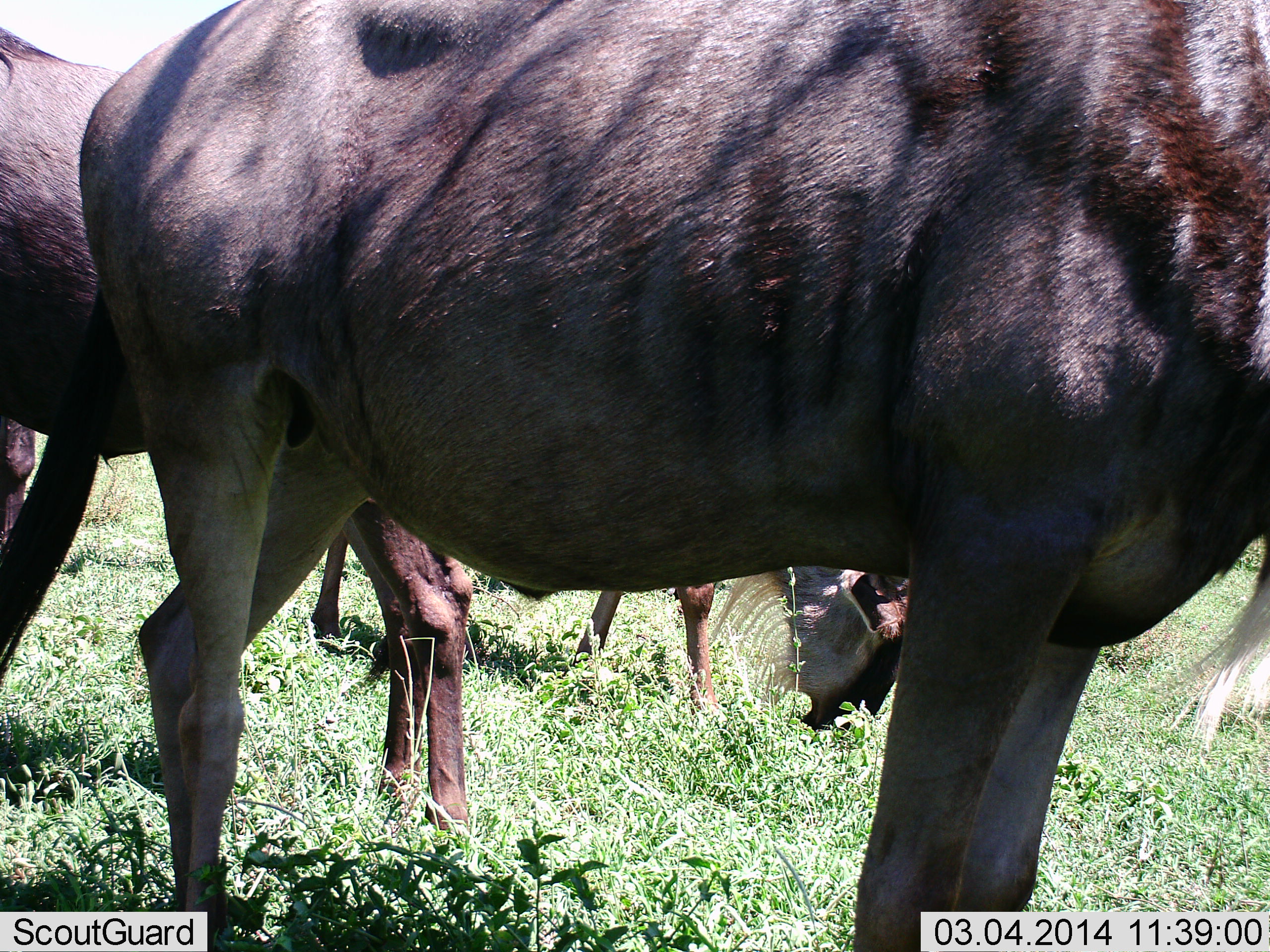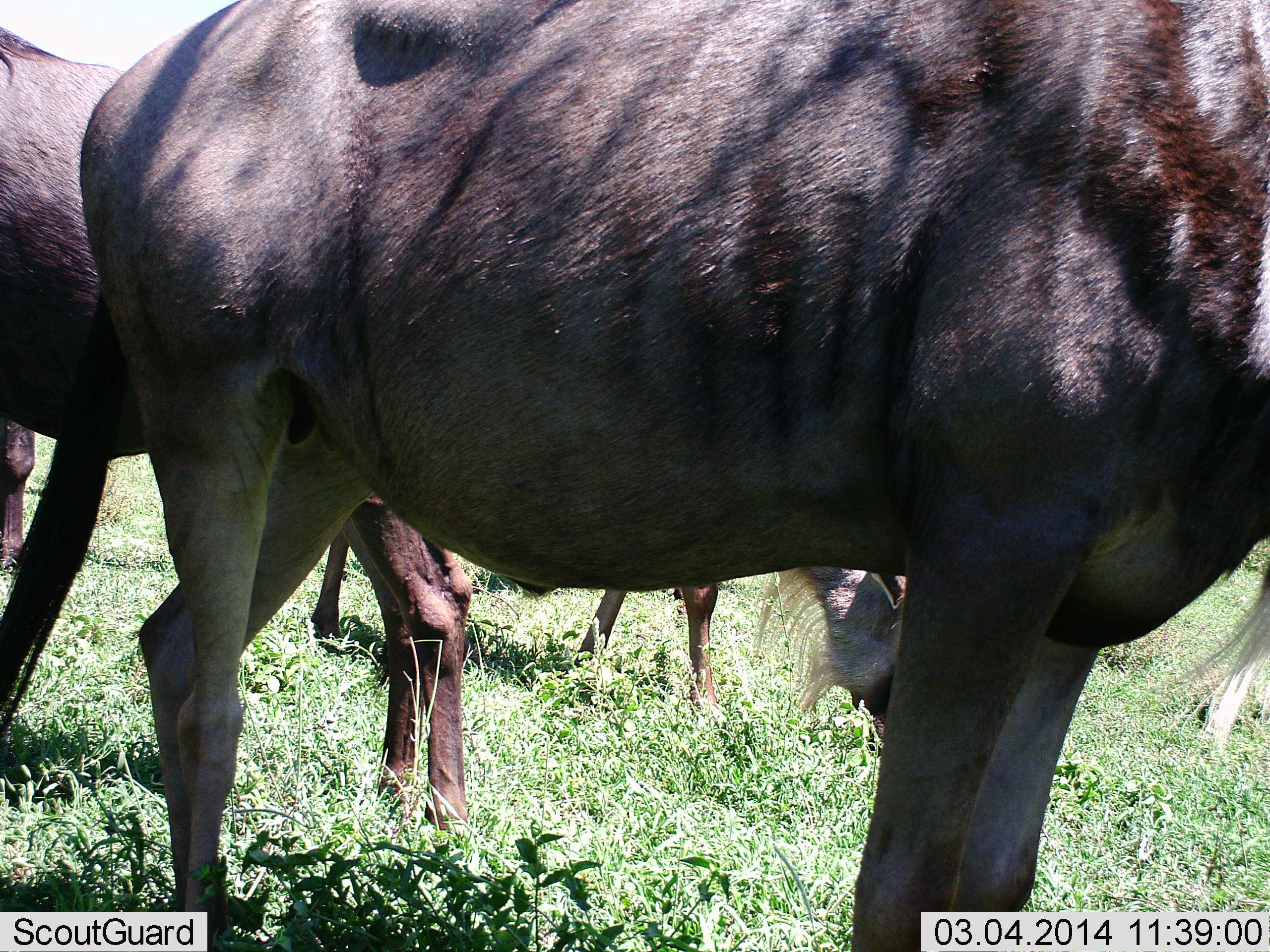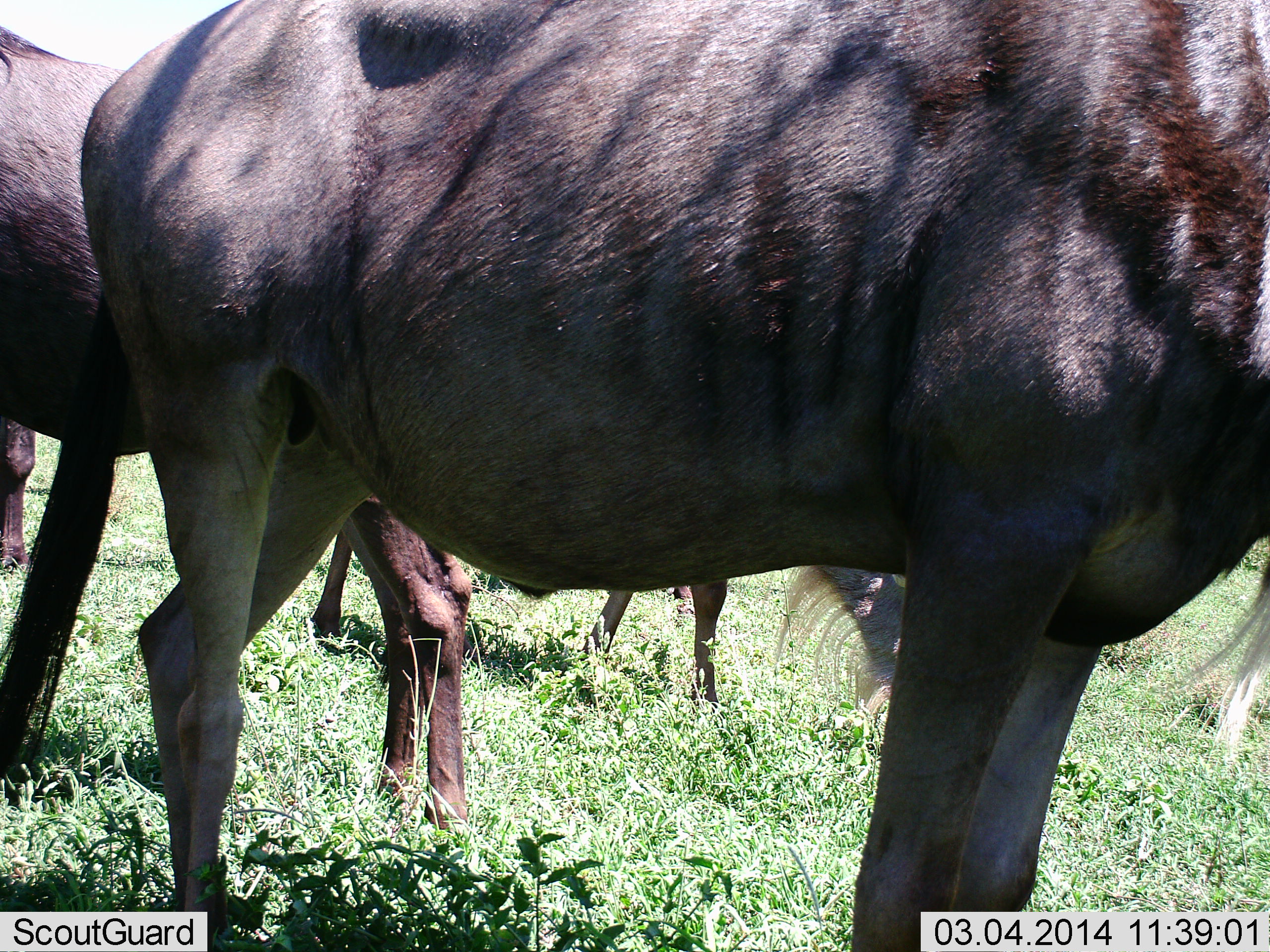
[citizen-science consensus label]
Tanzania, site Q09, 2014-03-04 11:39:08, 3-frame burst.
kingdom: Animalia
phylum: Chordata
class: Mammalia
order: Artiodactyla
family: Bovidae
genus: Connochaetes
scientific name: Connochaetes taurinus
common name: blue wildebeest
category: wildebeest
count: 4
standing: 70%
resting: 0%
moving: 0%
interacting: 0%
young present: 0%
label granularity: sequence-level